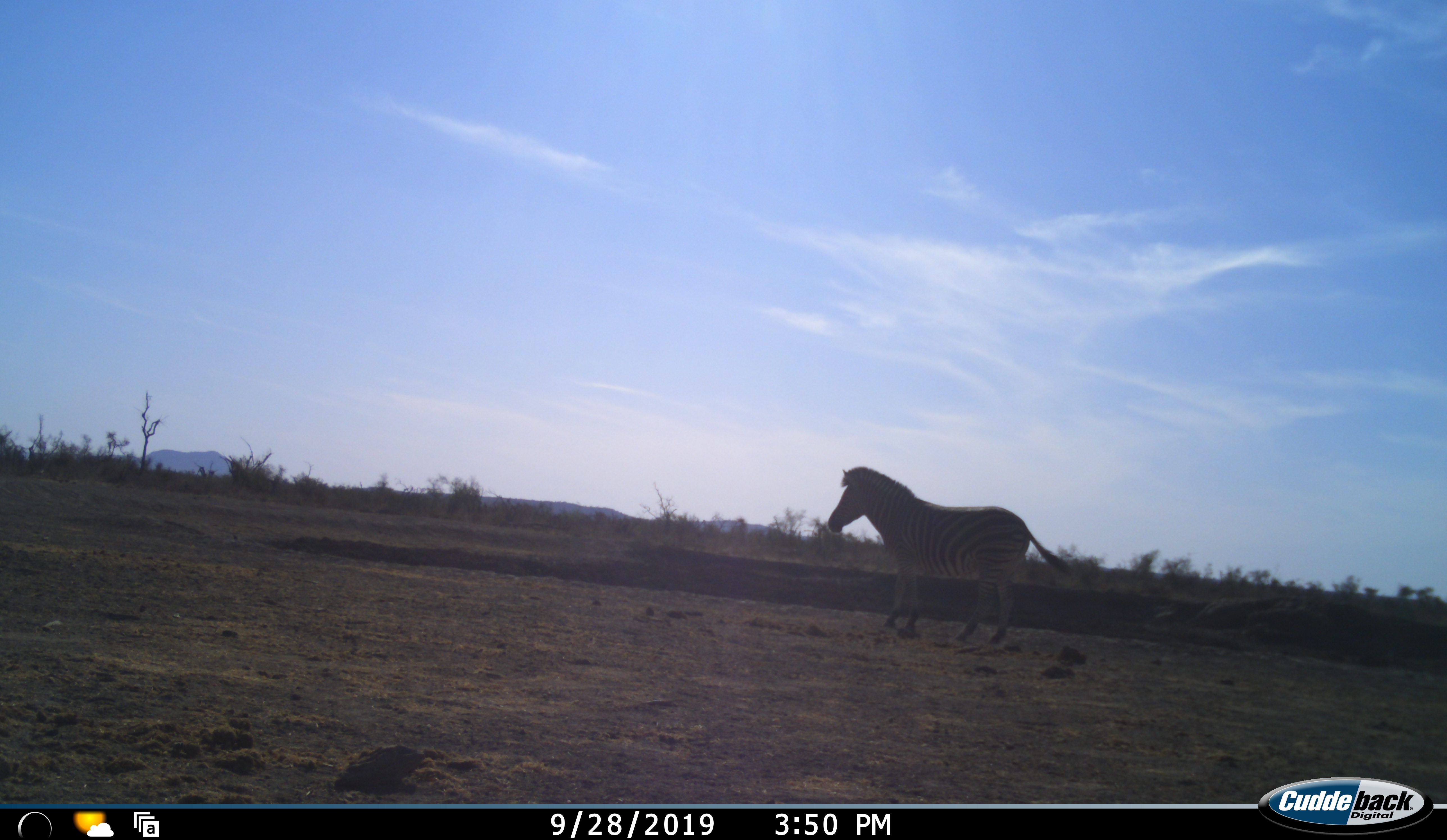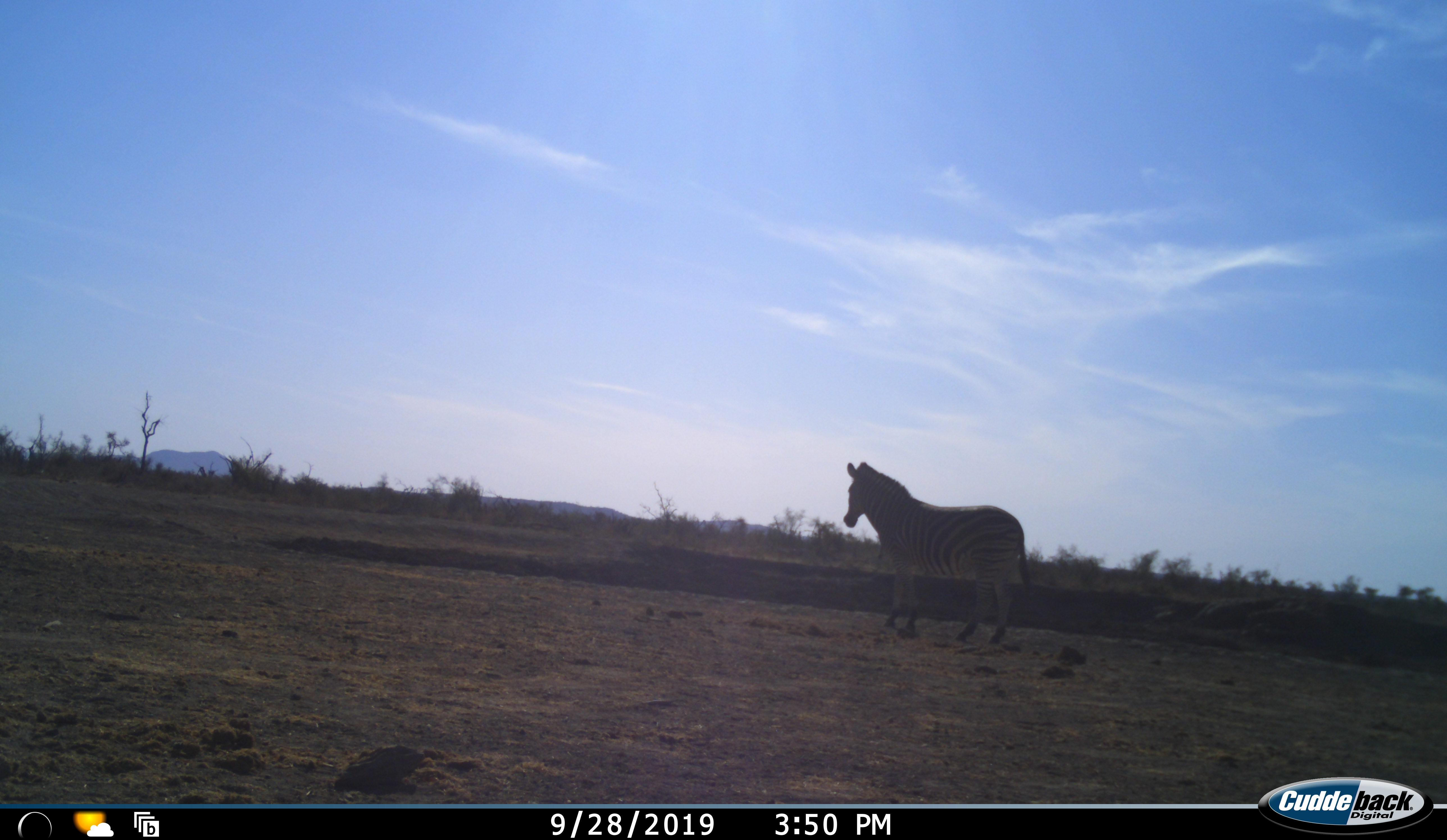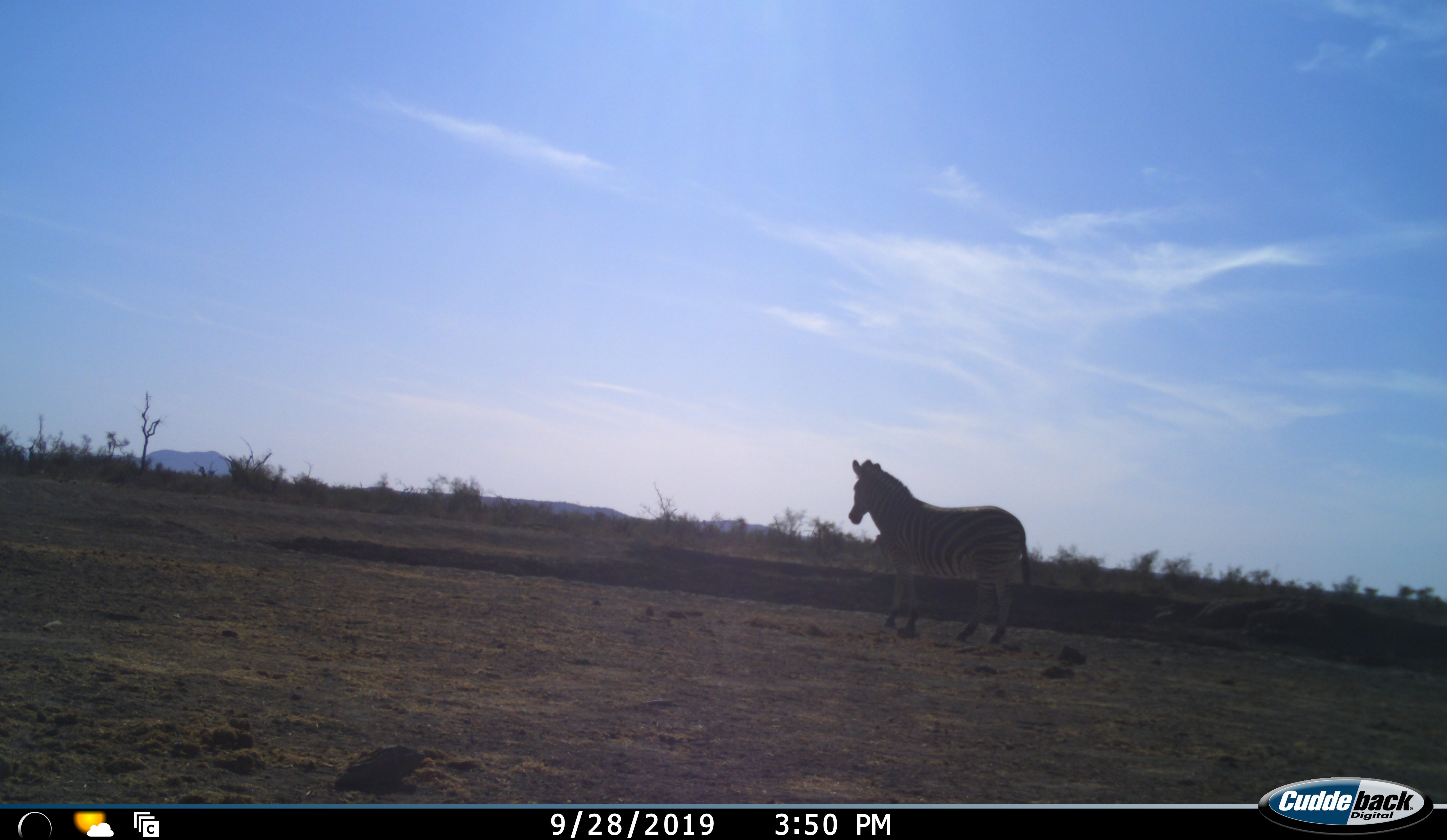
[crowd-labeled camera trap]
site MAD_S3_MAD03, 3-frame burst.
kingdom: Animalia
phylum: Chordata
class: Mammalia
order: Perissodactyla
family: Equidae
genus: Equus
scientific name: Equus quagga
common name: plains zebra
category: zebraplains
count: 1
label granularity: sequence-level